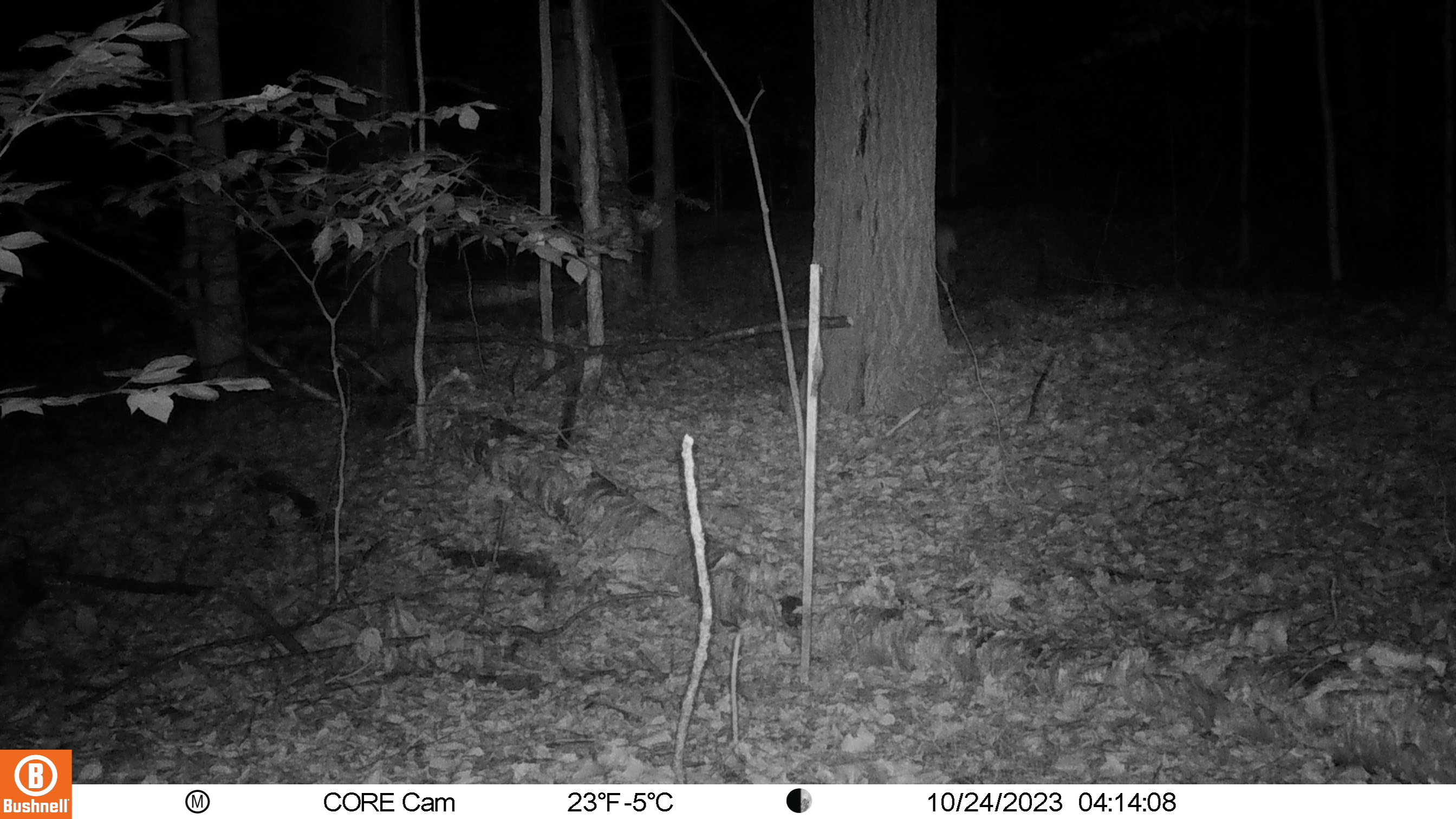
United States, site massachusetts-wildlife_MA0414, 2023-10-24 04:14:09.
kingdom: Animalia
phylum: Chordata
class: Mammalia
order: Artiodactyla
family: Cervidae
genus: Odocoileus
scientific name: Odocoileus virginianus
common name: white-tailed deer